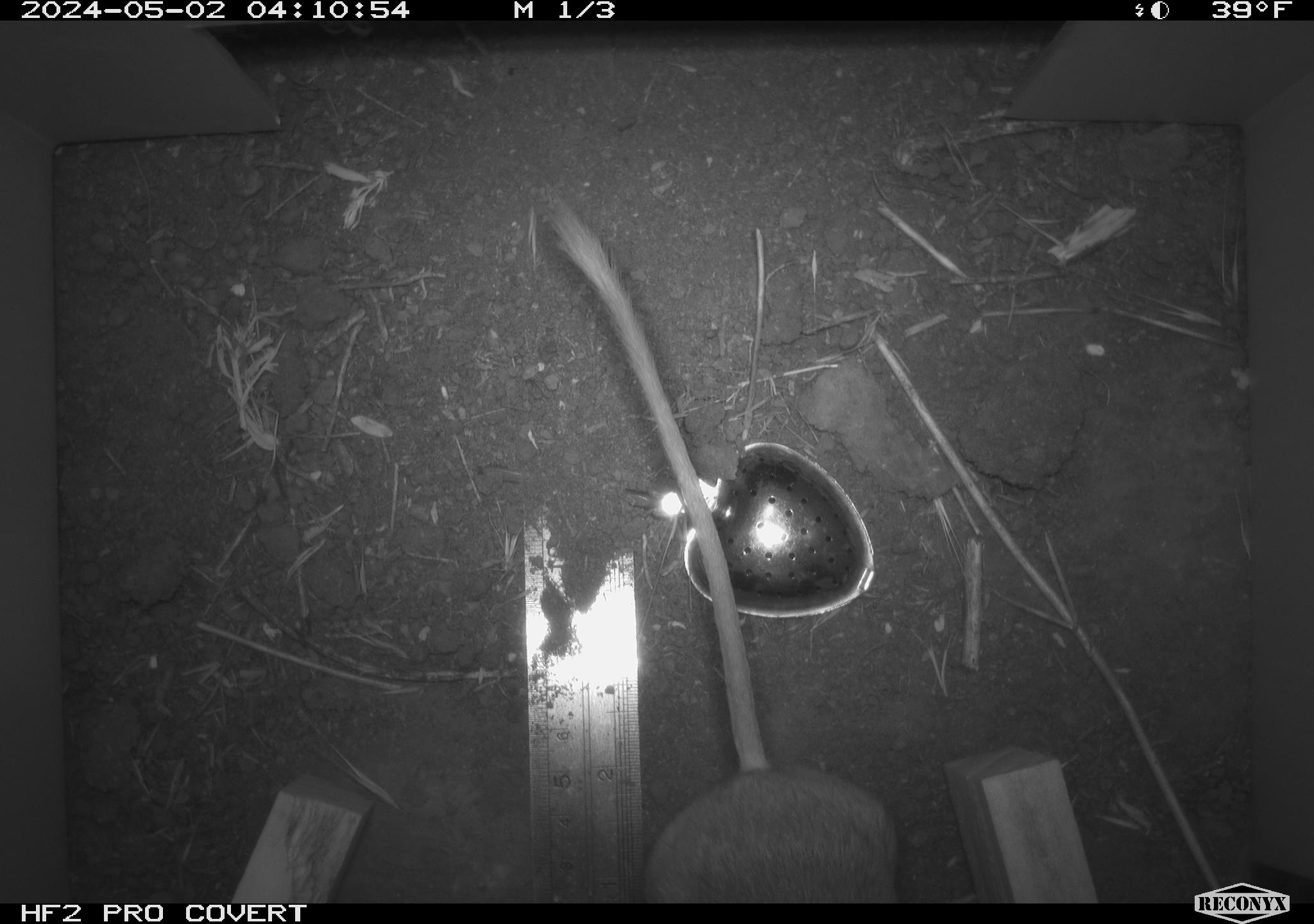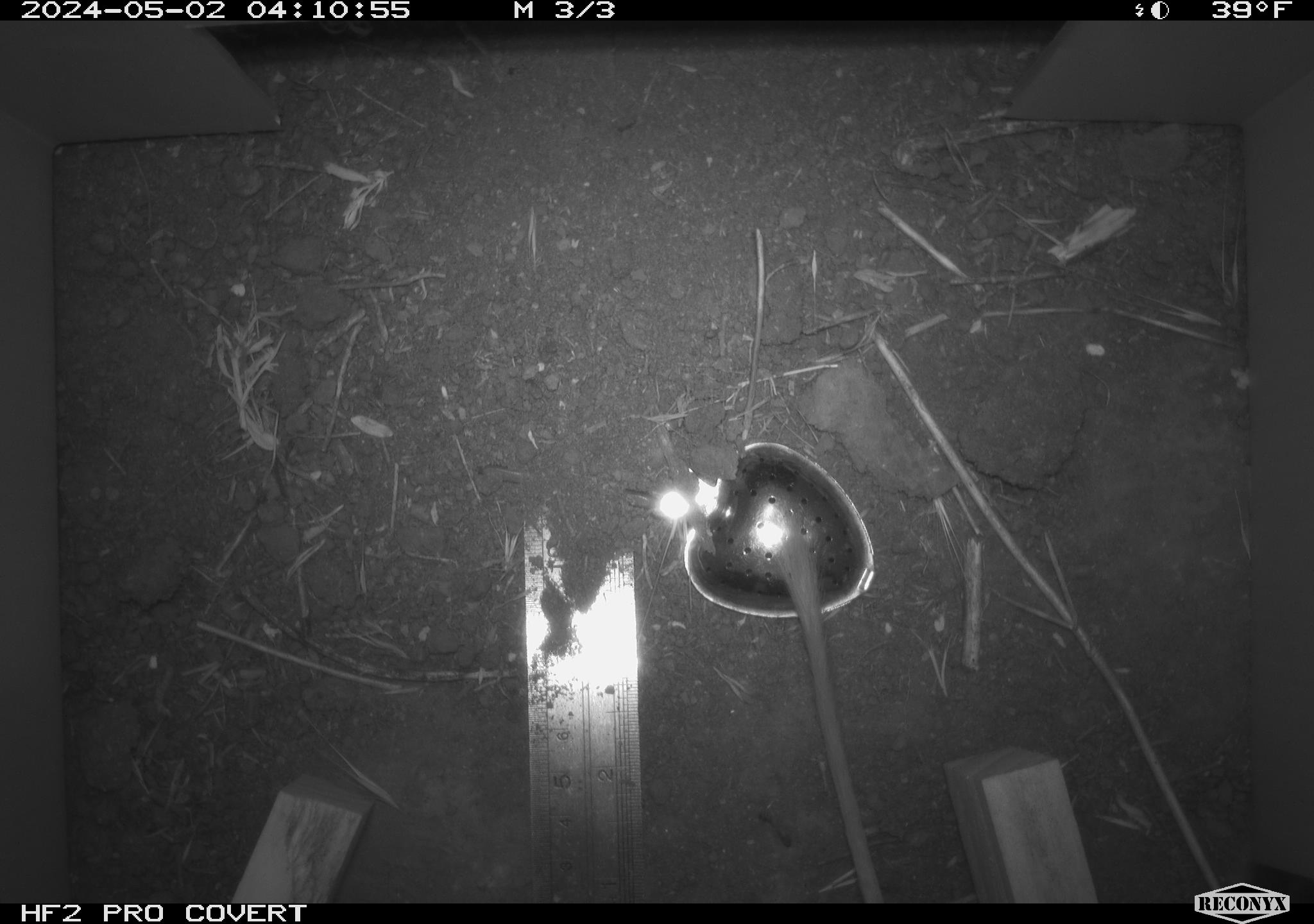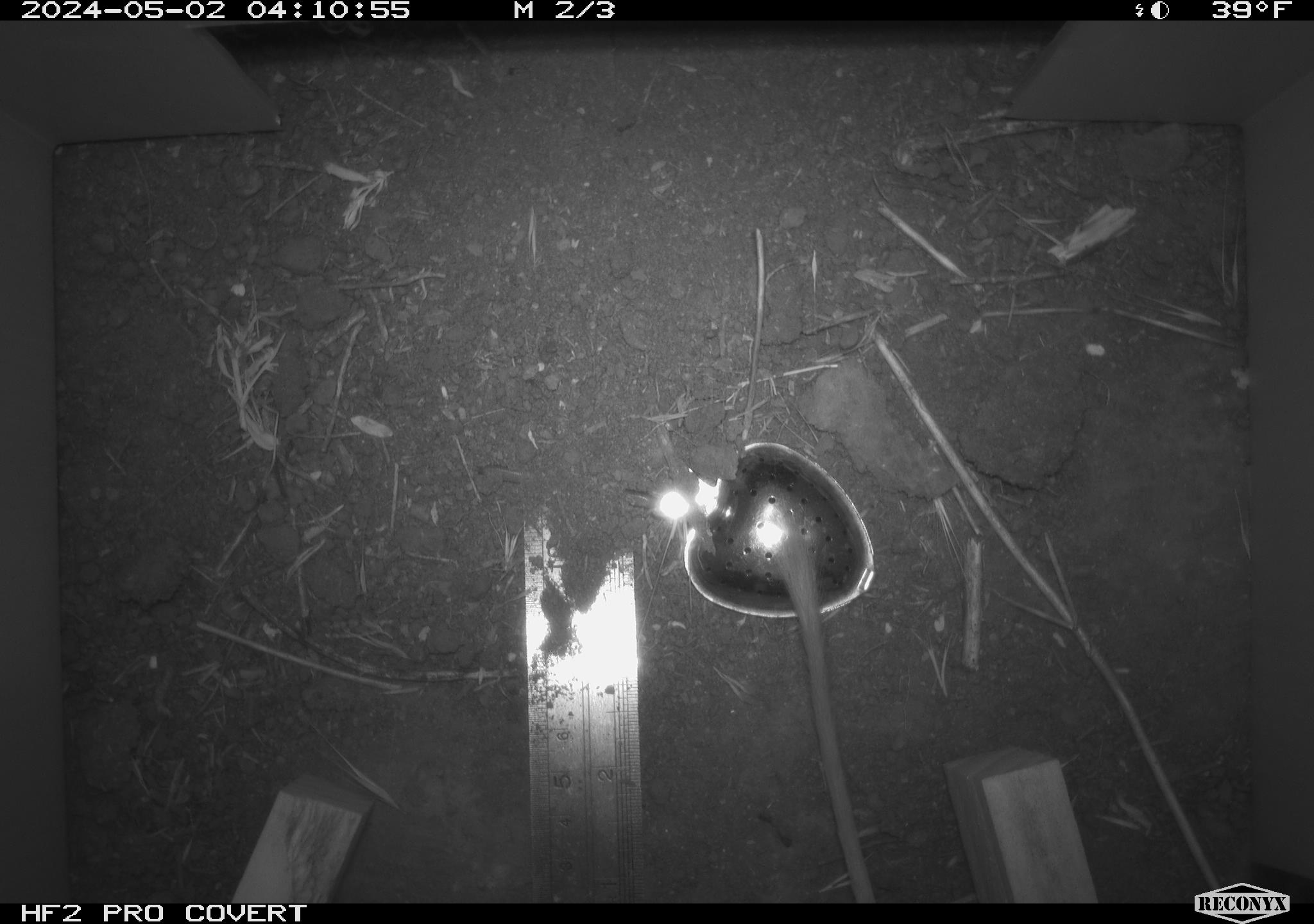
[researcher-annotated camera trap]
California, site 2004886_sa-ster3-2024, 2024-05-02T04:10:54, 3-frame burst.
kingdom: Animalia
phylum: Chordata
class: Mammalia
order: Rodentia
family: Heteromyidae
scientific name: Heteromyidae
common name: kangaroo rats and pocket mice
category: heteromyidae family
Heteromyidae family (kangaroo rats and pocket mice) (Heteromyidae).